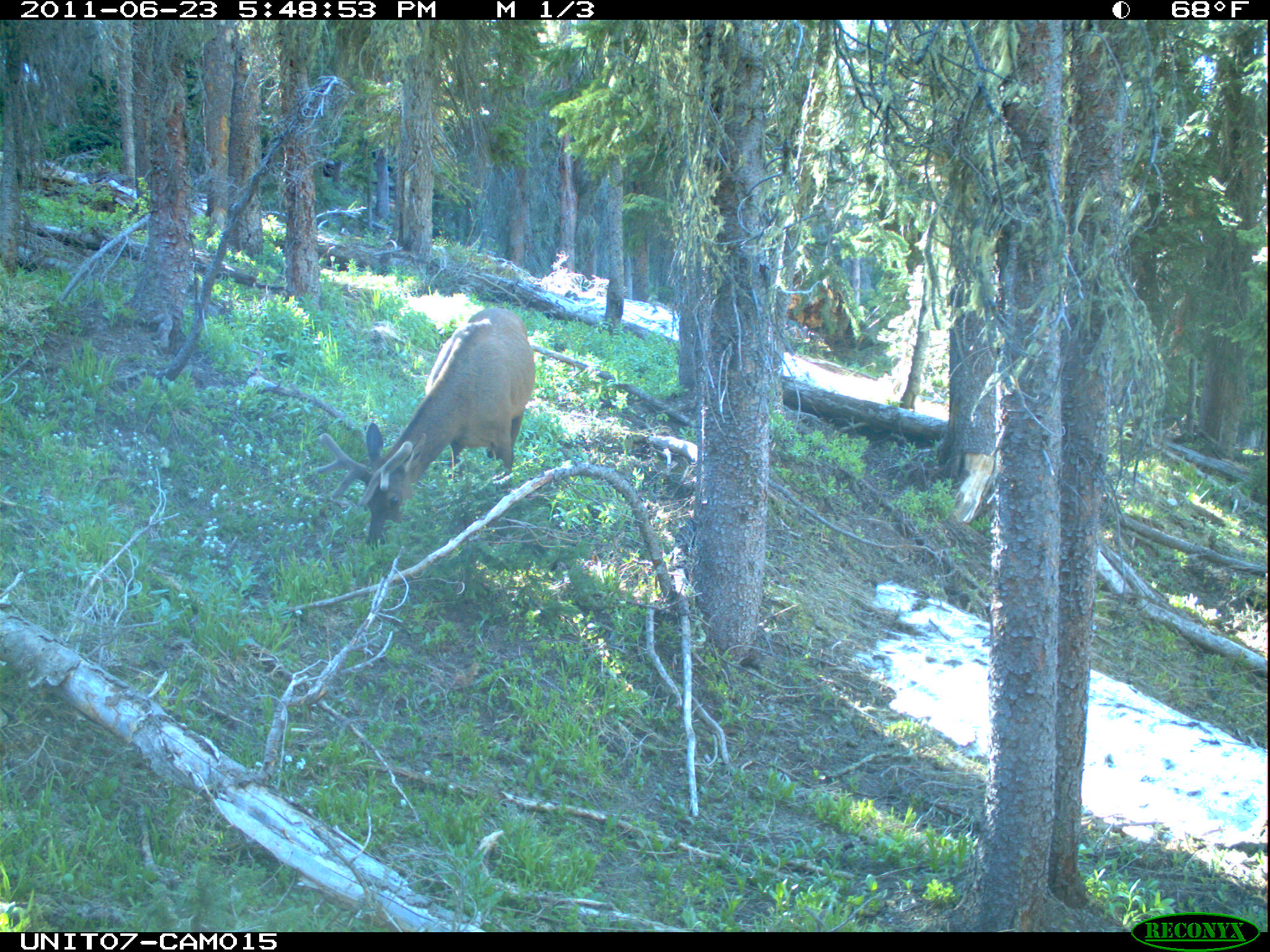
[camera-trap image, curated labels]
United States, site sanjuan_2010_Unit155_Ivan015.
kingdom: Animalia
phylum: Chordata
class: Mammalia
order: Artiodactyla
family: Cervidae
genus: Cervus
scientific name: Cervus elaphus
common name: red deer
Cervus elaphus (red deer).